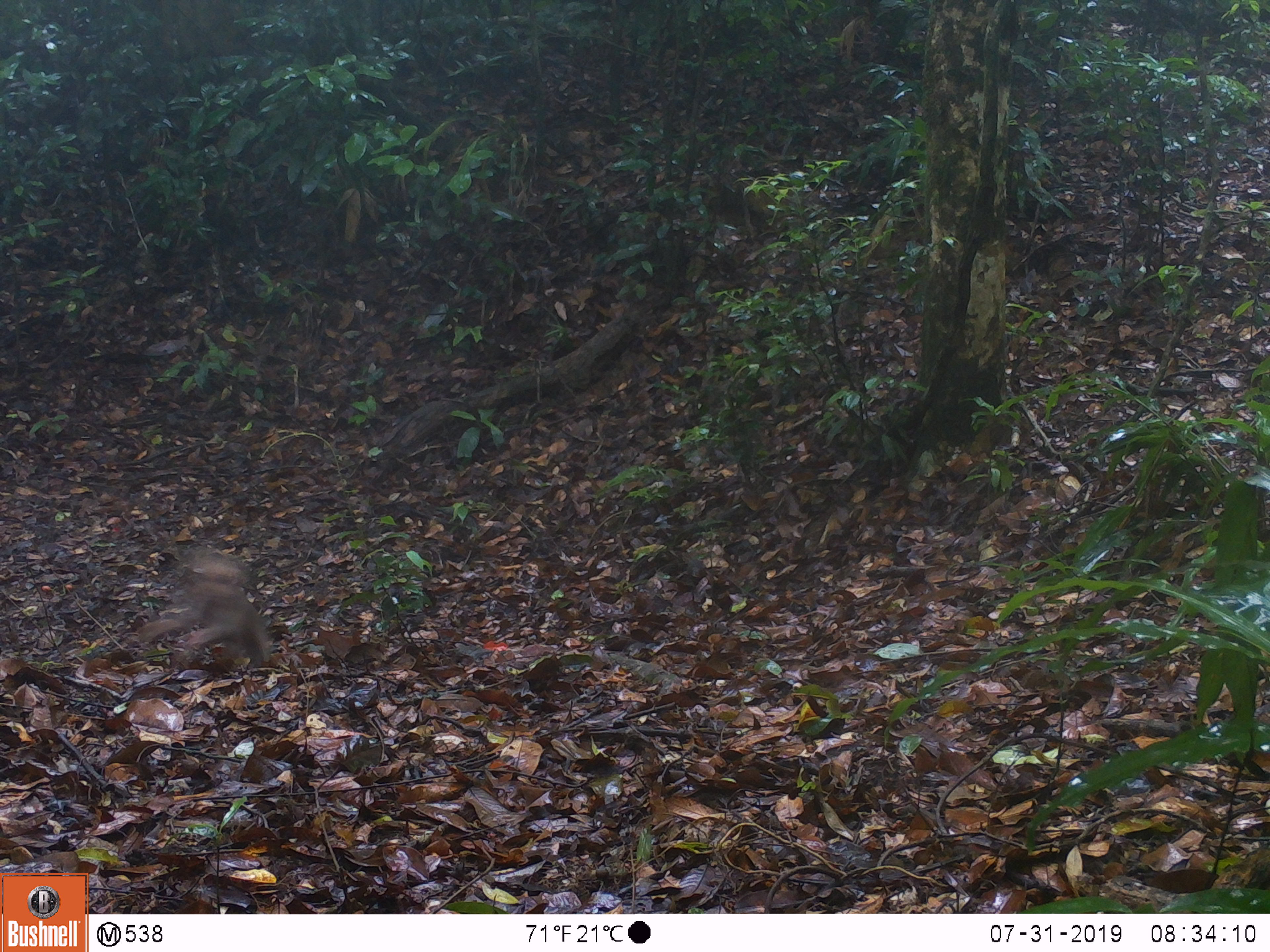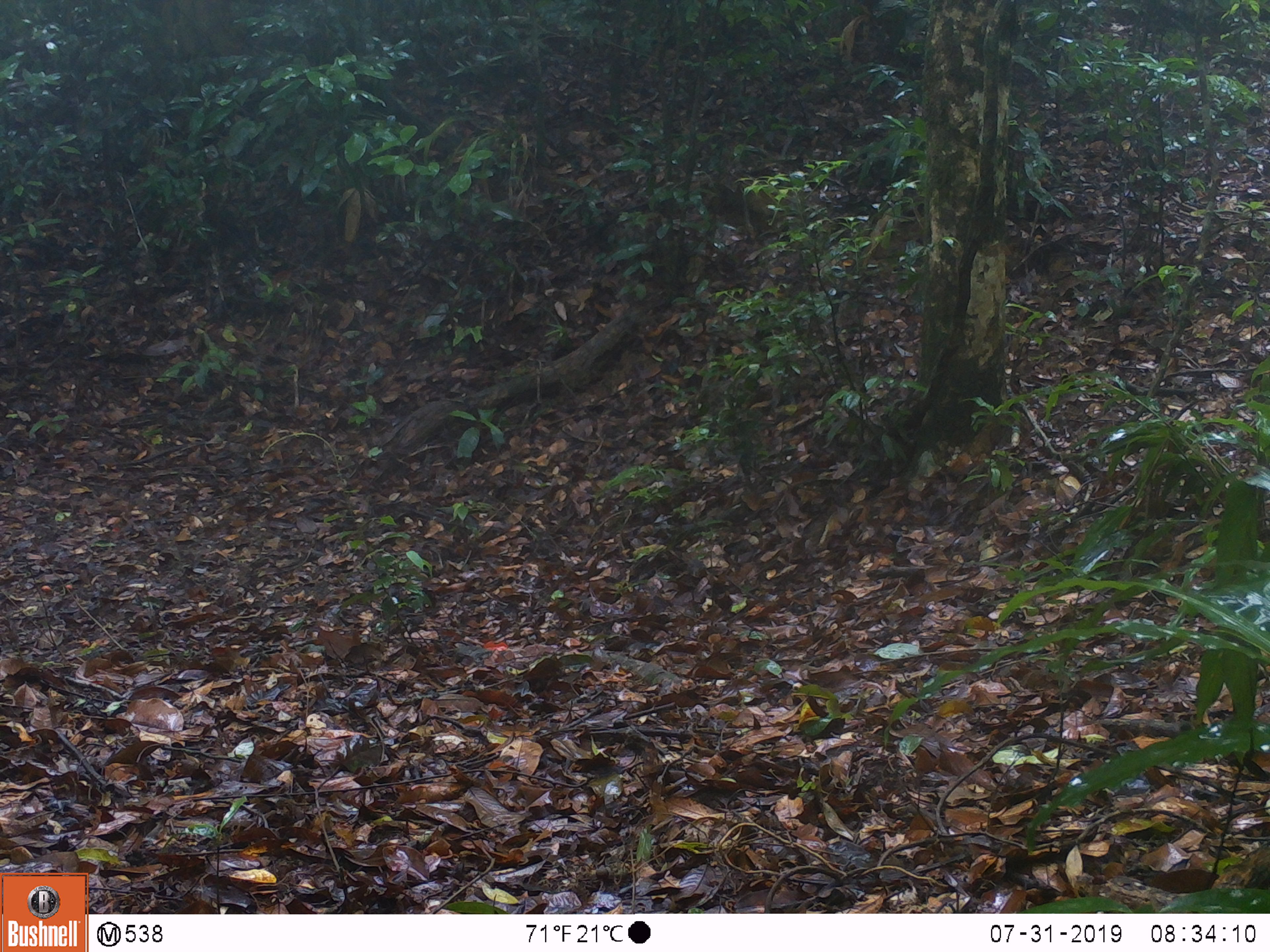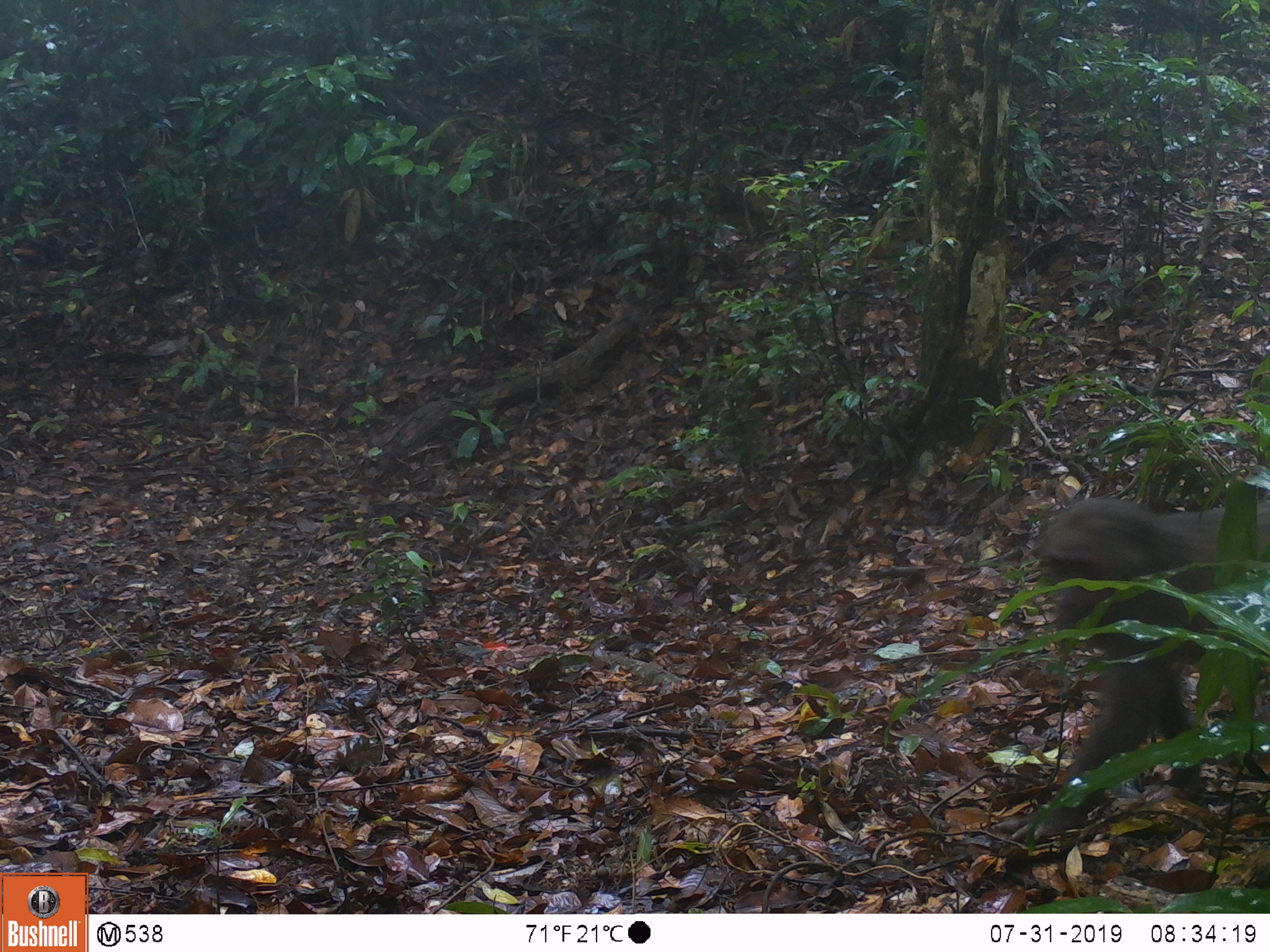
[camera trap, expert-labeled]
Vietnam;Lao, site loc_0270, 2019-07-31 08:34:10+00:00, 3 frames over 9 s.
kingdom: Animalia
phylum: Chordata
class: Mammalia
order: Primates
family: Cercopithecidae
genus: Macaca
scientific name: Macaca arctoides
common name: stump-tailed macaque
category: stump tailed macaque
Stump tailed macaque (stump-tailed macaque) (Macaca arctoides). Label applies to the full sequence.